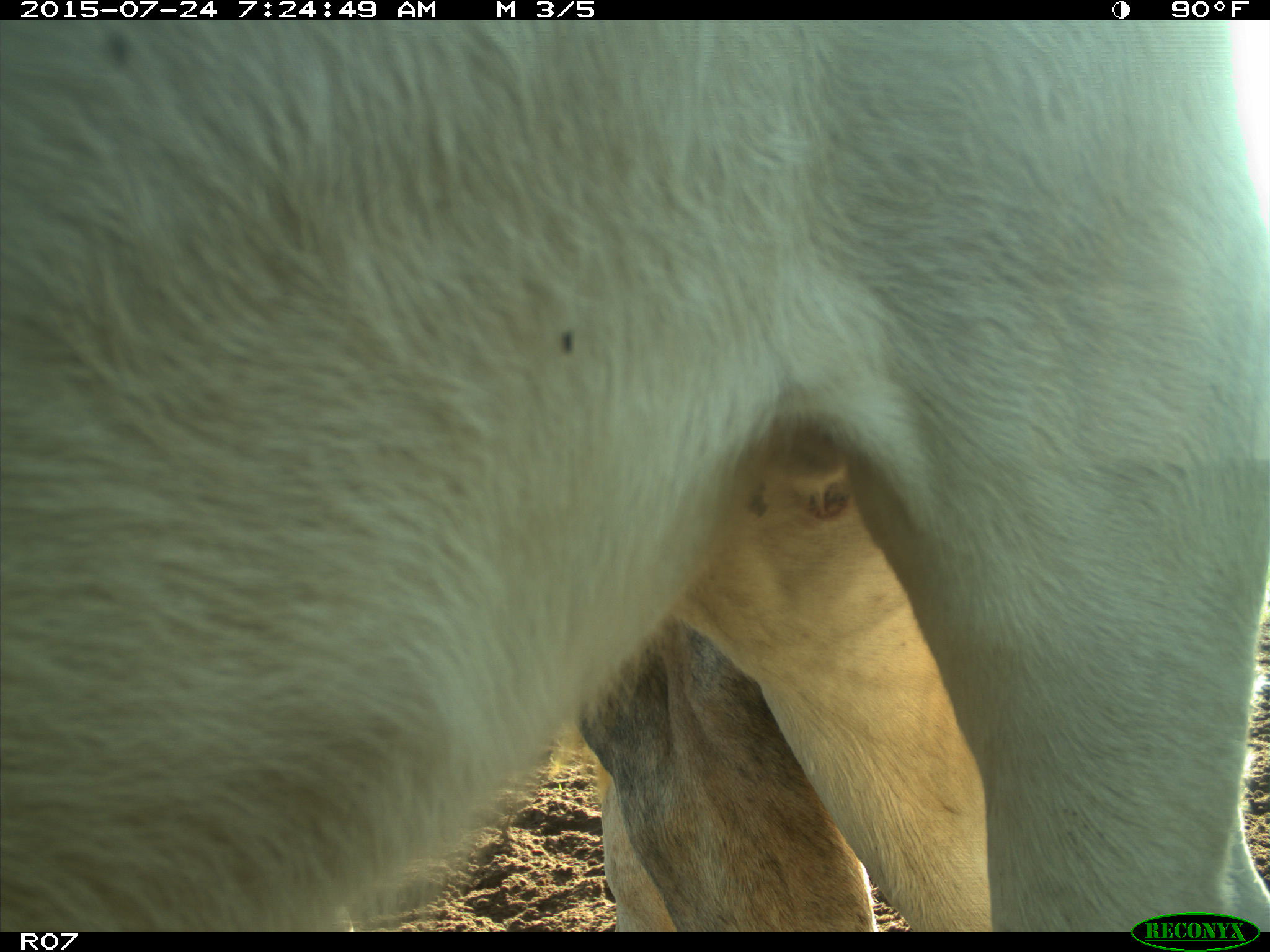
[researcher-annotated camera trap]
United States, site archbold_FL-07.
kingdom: Animalia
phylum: Chordata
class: Mammalia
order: Artiodactyla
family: Bovidae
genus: Bos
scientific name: Bos taurus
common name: domestic cow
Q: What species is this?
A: Bos taurus (domestic cow).